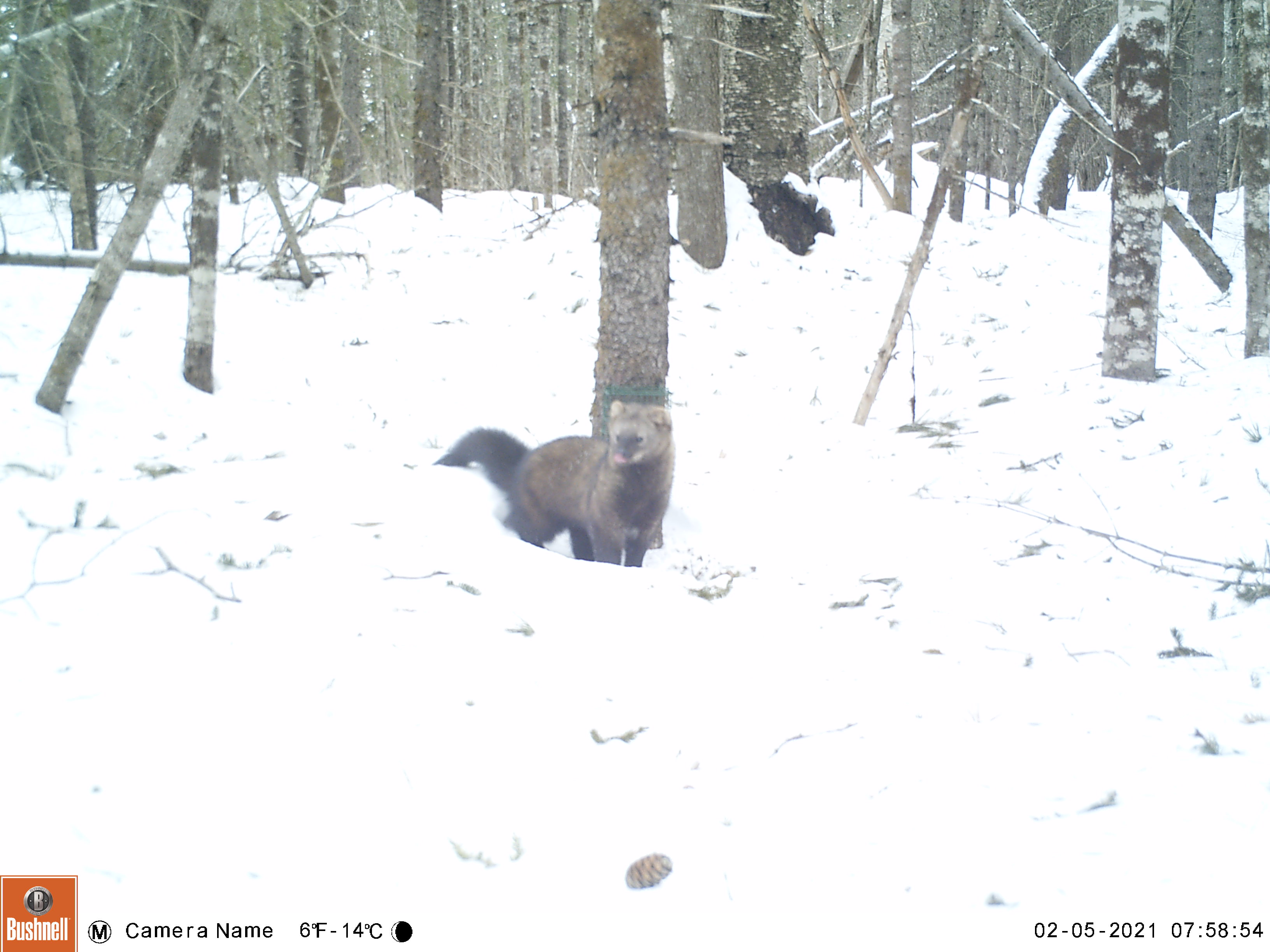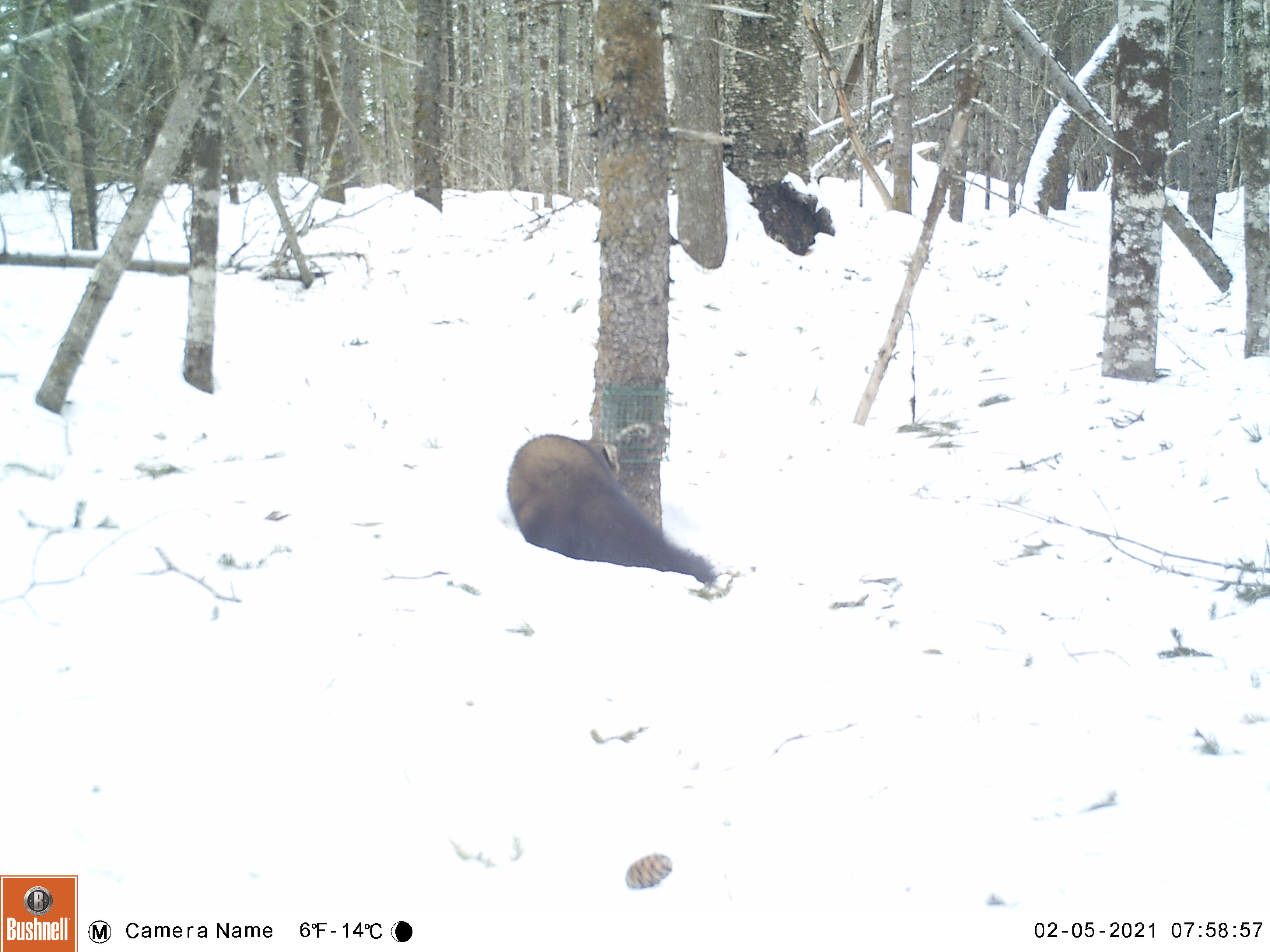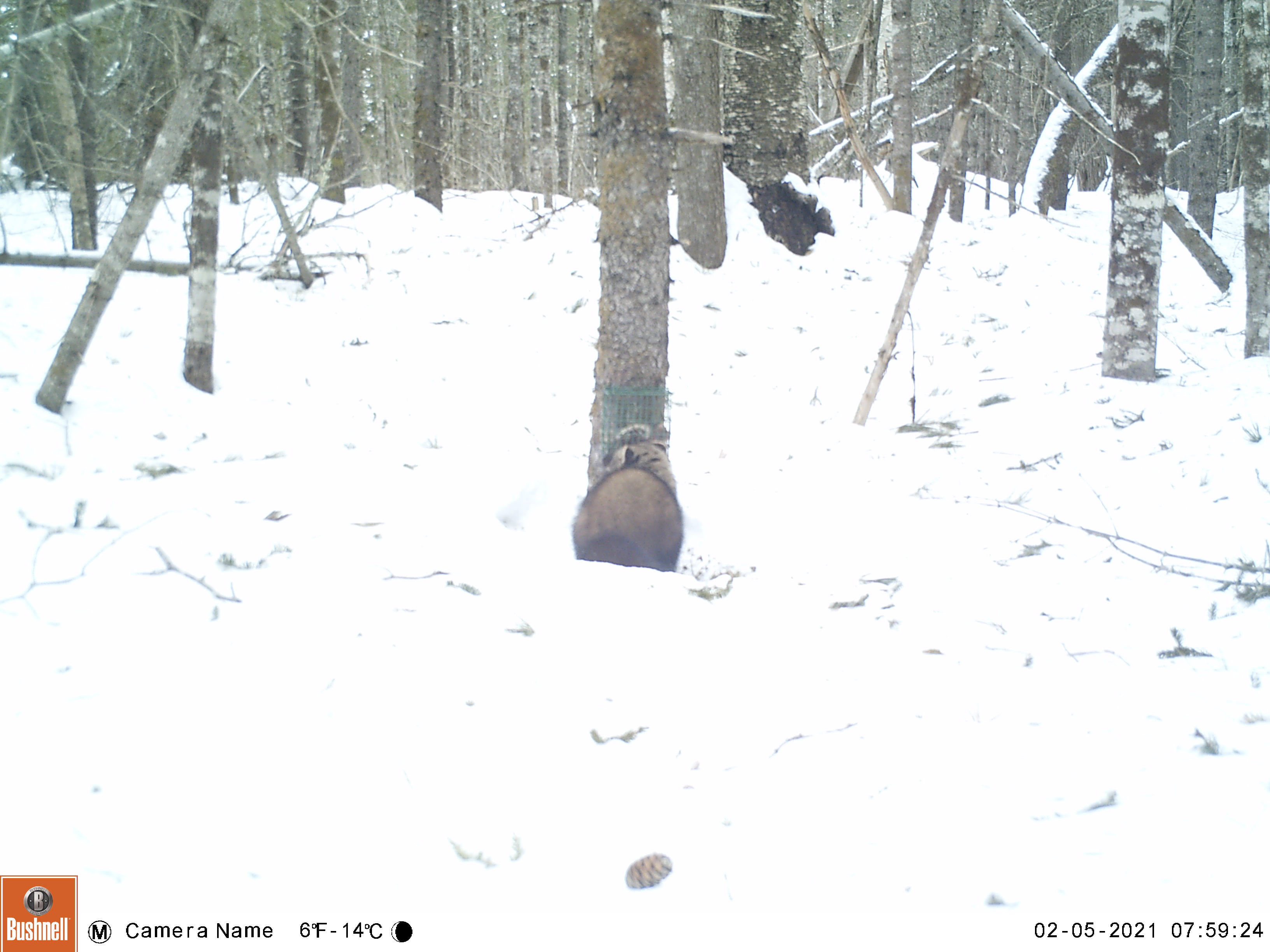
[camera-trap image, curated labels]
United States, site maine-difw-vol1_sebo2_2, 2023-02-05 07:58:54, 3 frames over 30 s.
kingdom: Animalia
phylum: Chordata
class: Mammalia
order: Carnivora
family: Mustelidae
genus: Pekania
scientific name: Pekania pennanti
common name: fisher